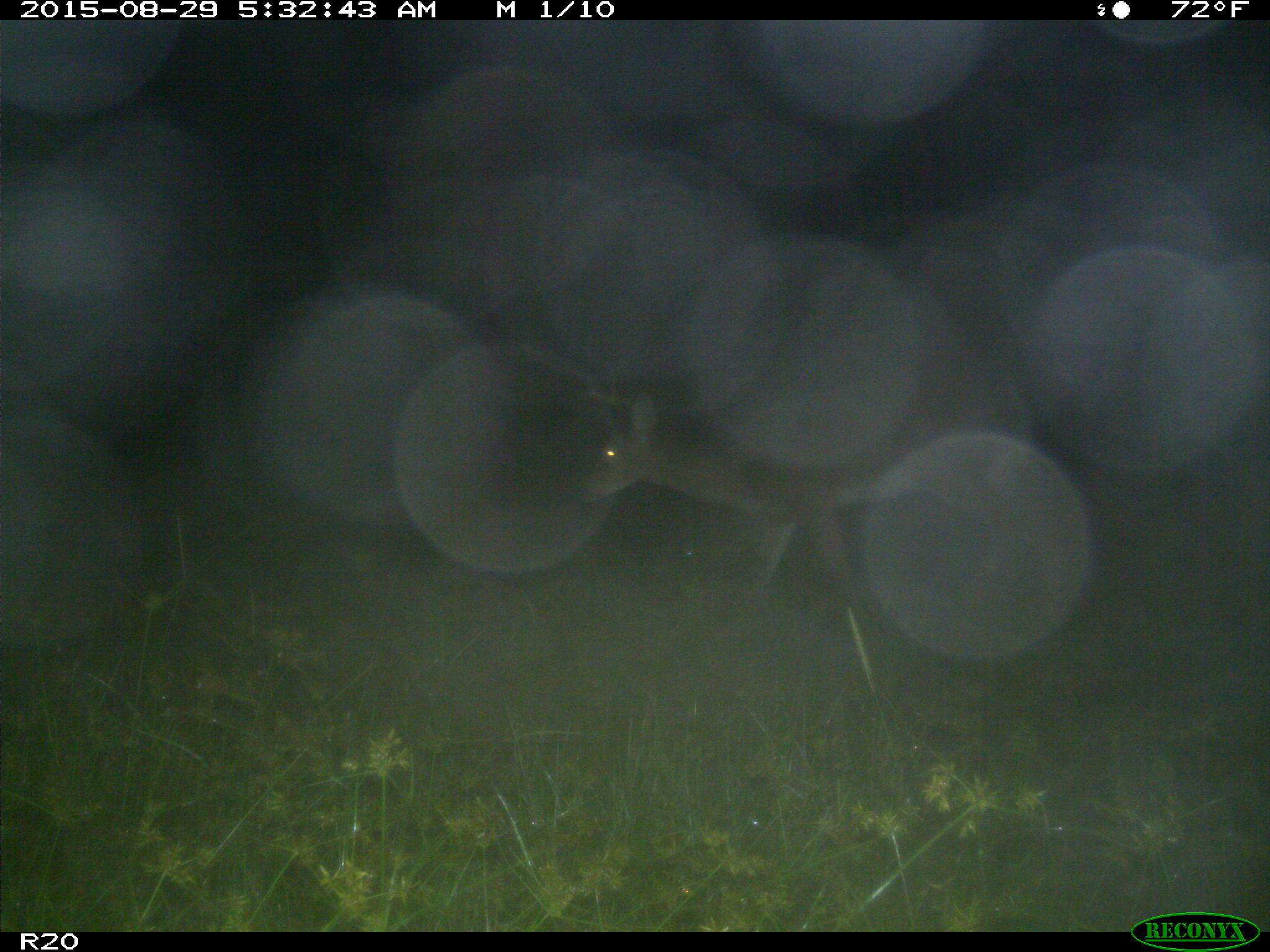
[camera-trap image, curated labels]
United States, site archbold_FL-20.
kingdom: Animalia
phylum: Chordata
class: Mammalia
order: Artiodactyla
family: Cervidae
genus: Odocoileus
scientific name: Odocoileus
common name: deer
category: unidentified deer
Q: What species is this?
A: Unidentified deer (deer) (Odocoileus).